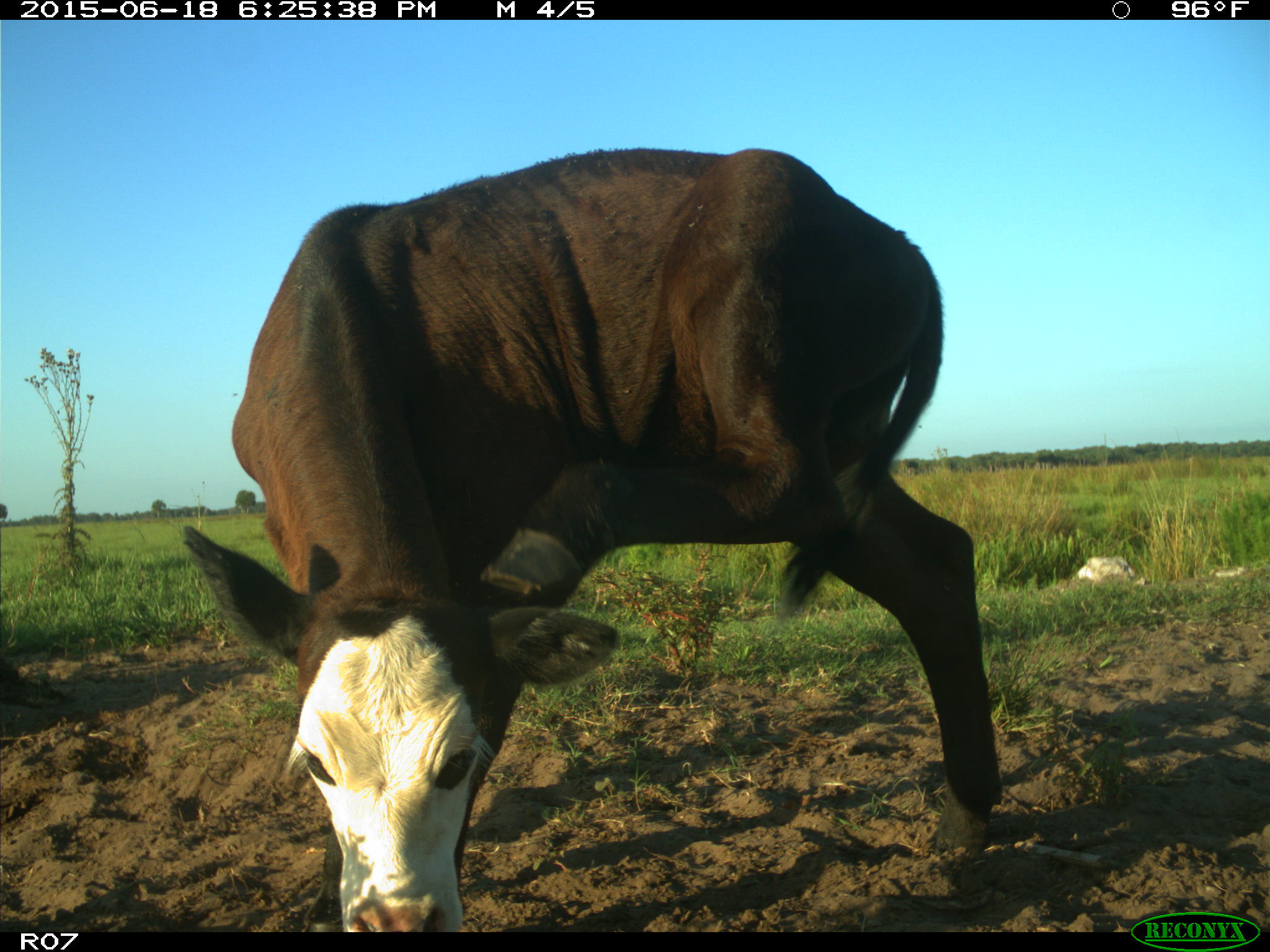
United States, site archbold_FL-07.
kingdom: Animalia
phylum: Chordata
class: Mammalia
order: Artiodactyla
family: Bovidae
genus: Bos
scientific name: Bos taurus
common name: domestic cow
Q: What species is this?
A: Bos taurus (domestic cow).